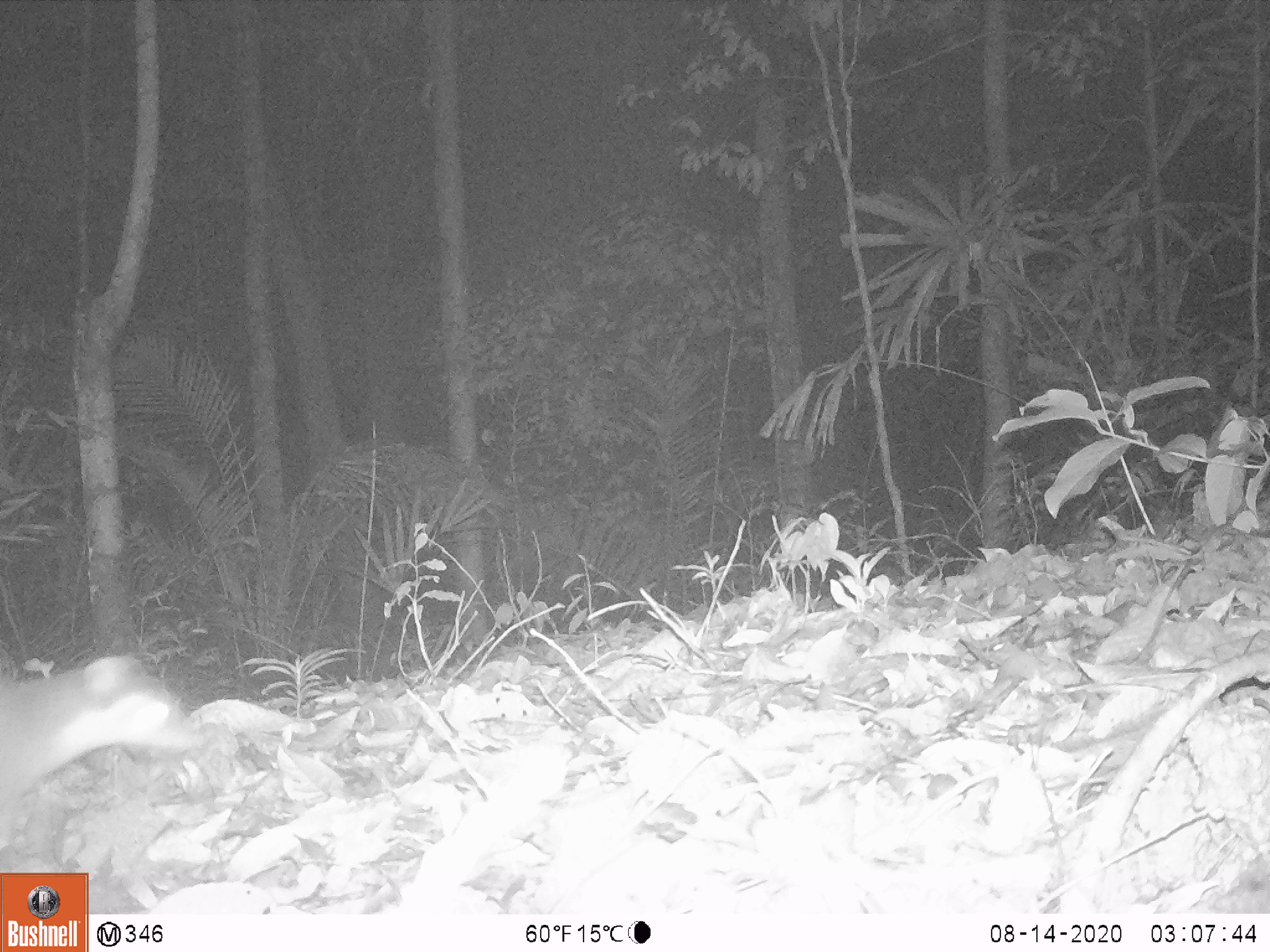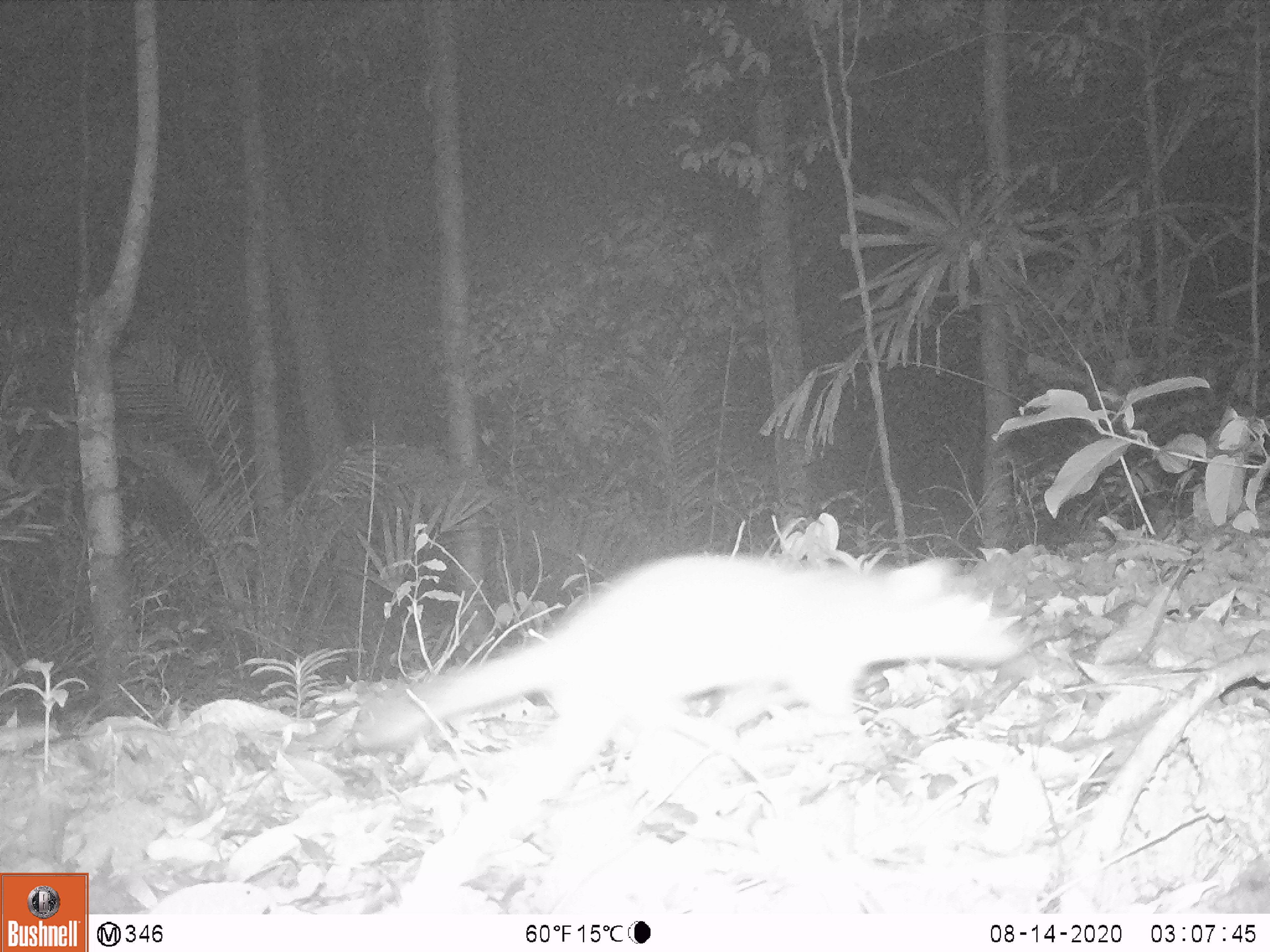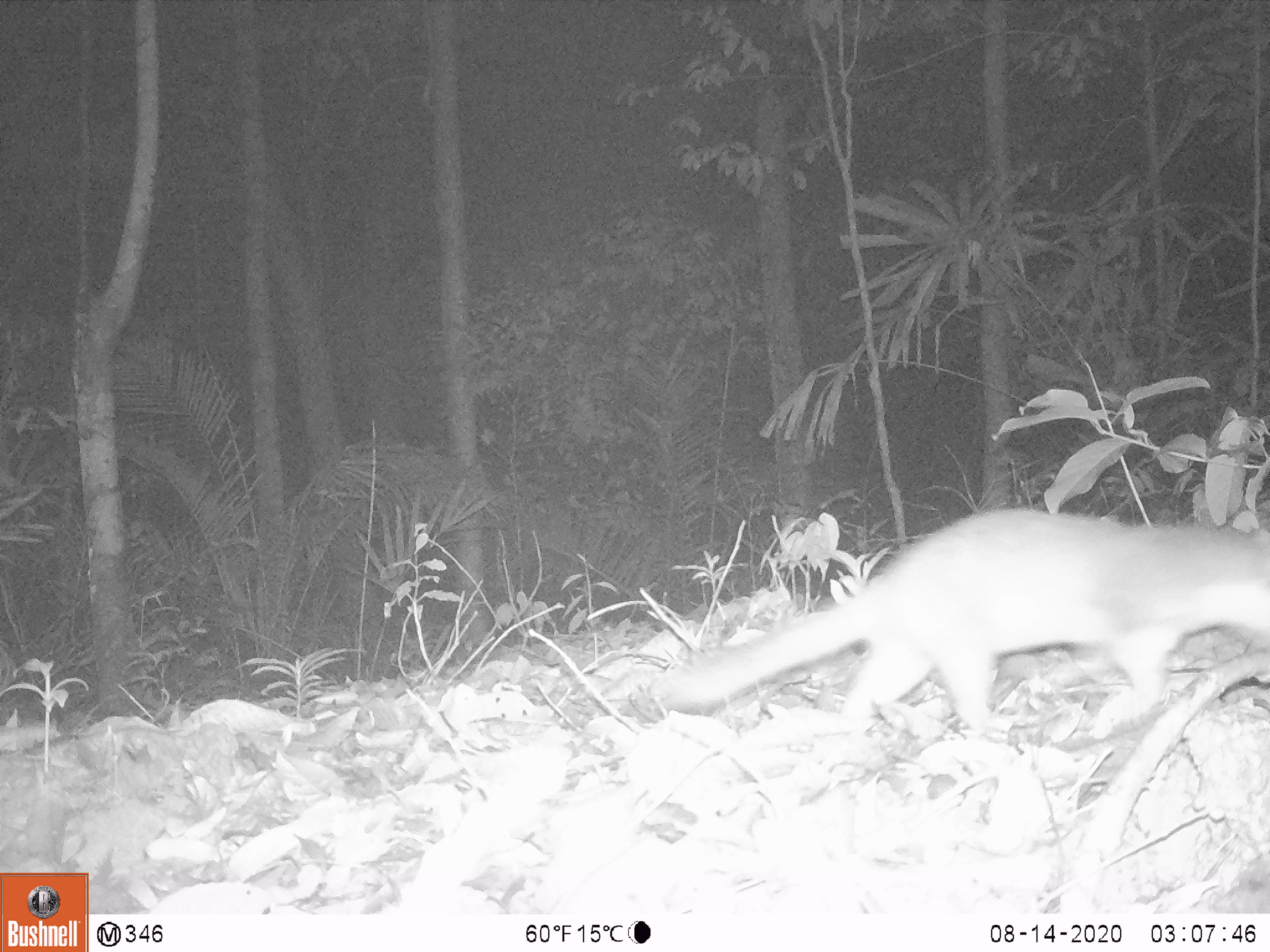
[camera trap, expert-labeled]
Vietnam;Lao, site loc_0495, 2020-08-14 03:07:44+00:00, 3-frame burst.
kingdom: Animalia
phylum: Chordata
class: Mammalia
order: Carnivora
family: Mustelidae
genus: Melogale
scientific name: Melogale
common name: ferret badger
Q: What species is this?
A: Ferret badger (Melogale).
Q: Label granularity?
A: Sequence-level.